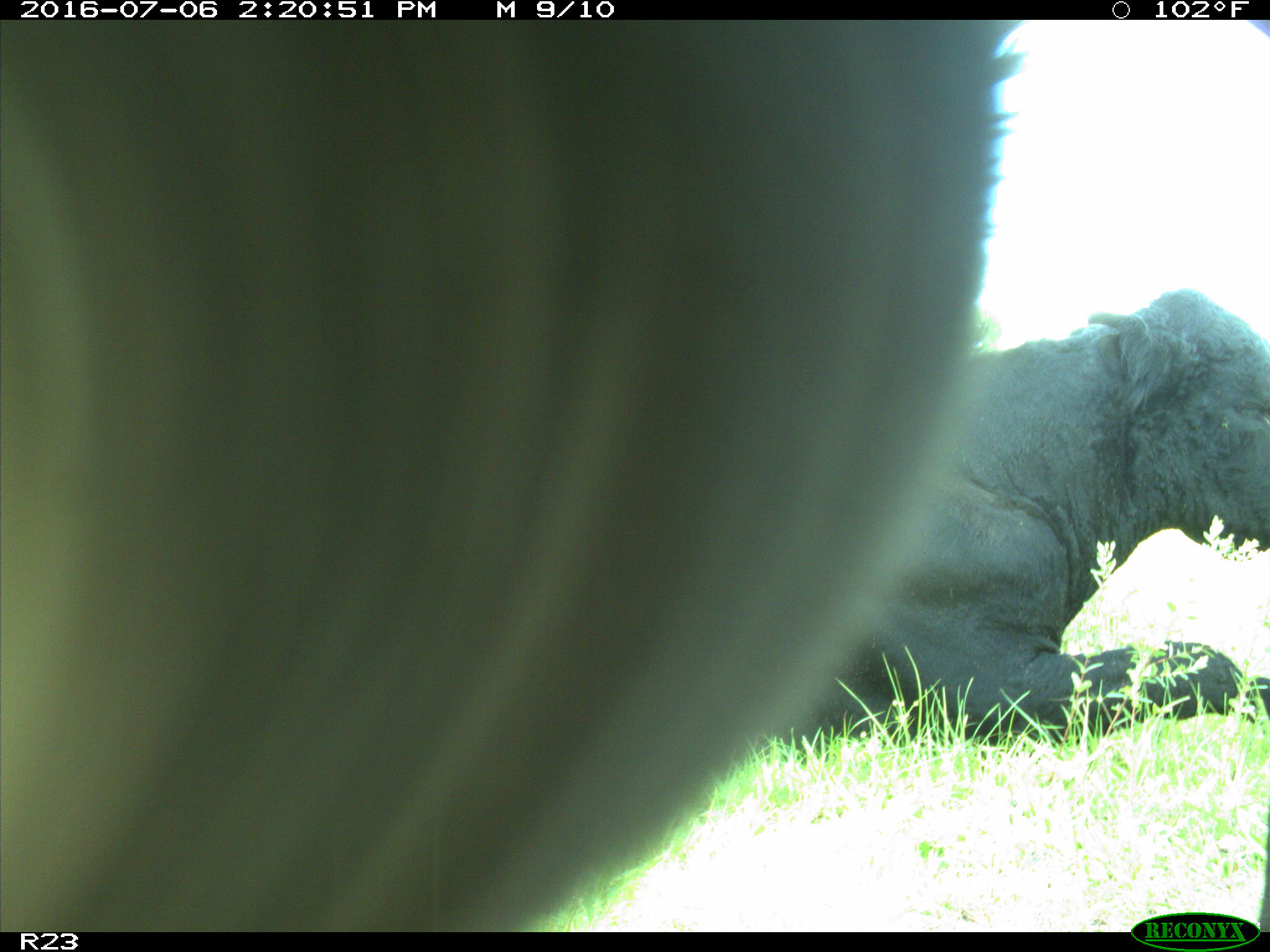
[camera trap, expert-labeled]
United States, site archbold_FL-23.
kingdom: Animalia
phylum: Chordata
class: Mammalia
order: Artiodactyla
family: Bovidae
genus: Bos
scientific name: Bos taurus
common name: domestic cow